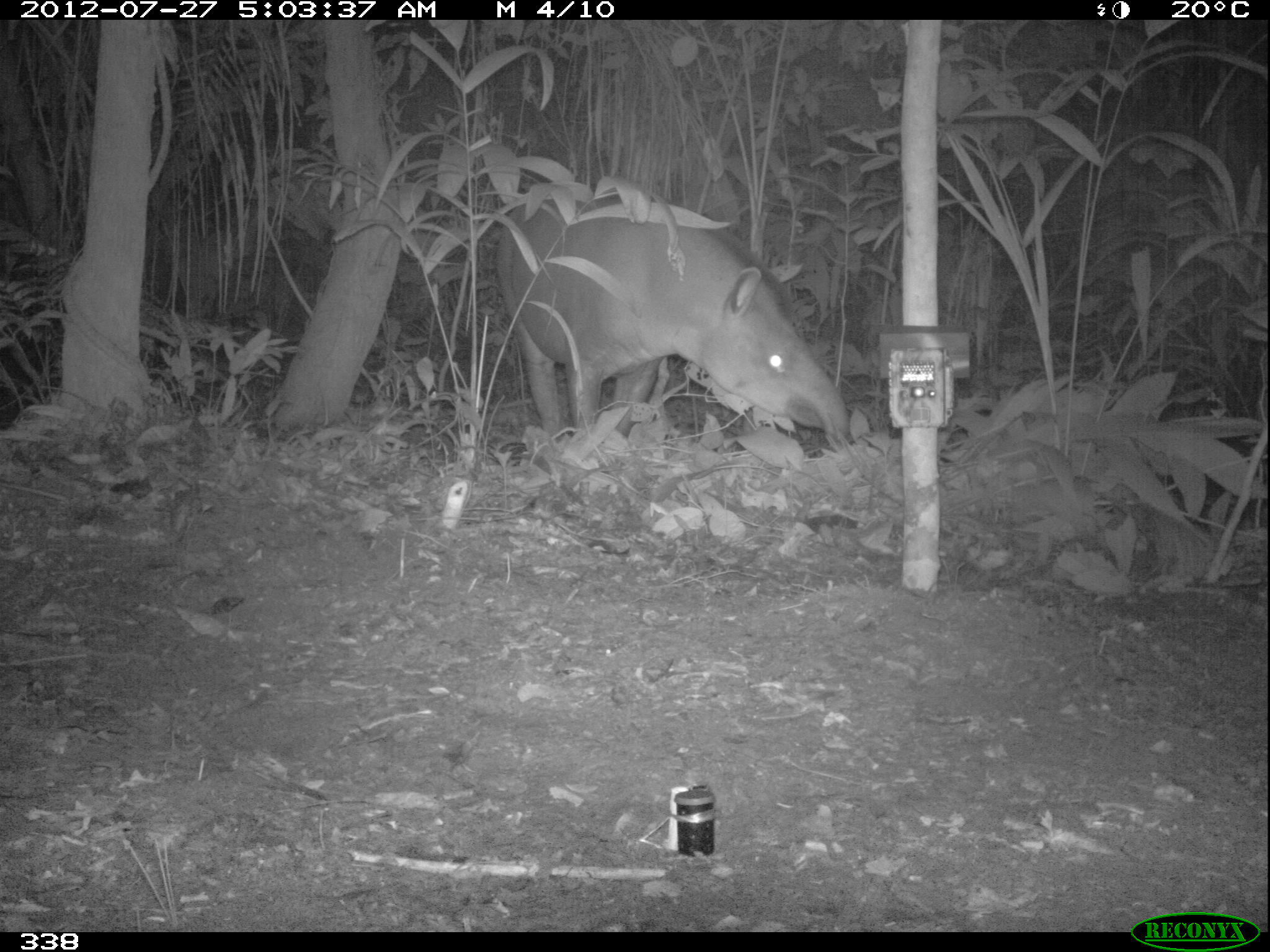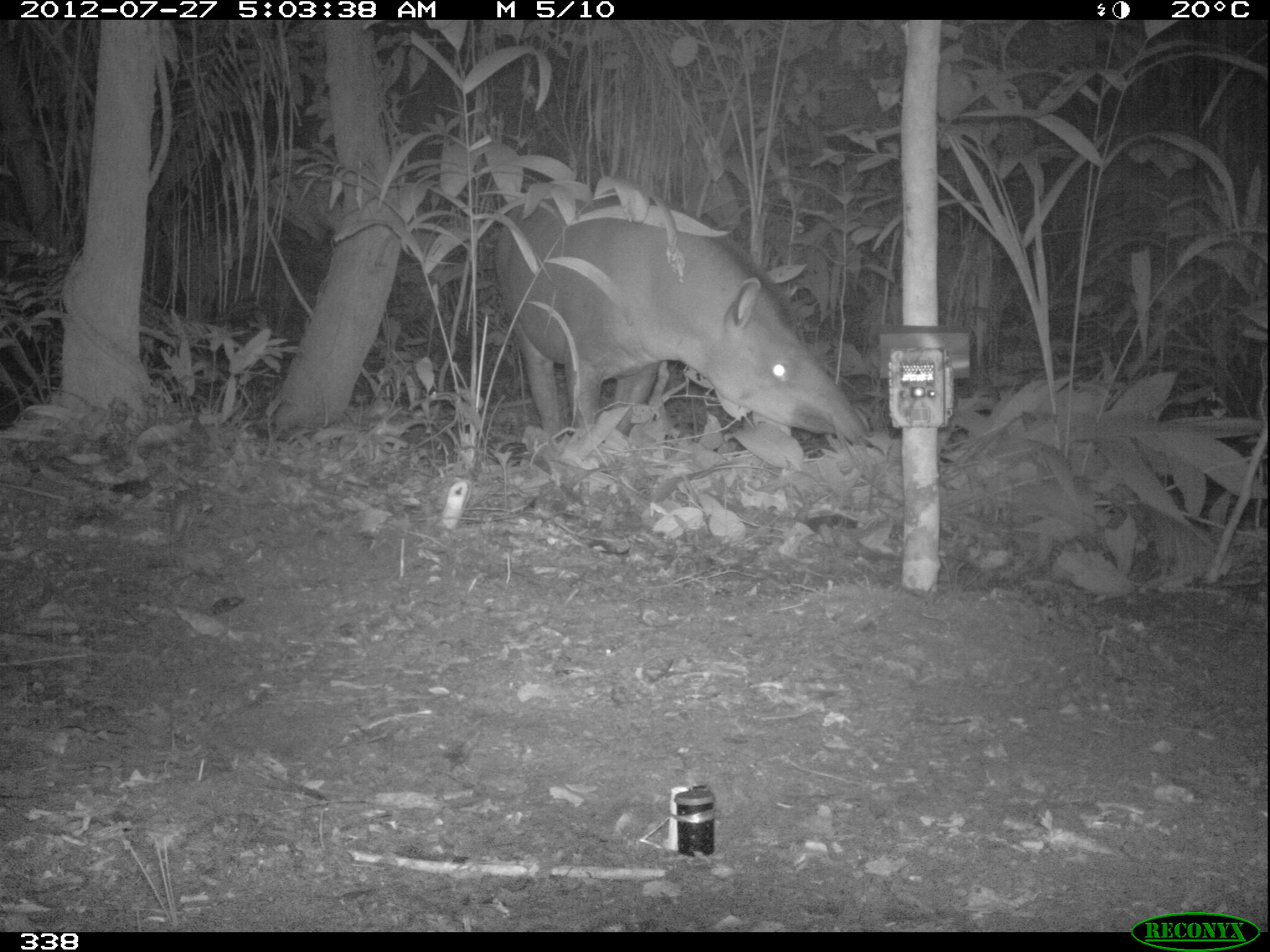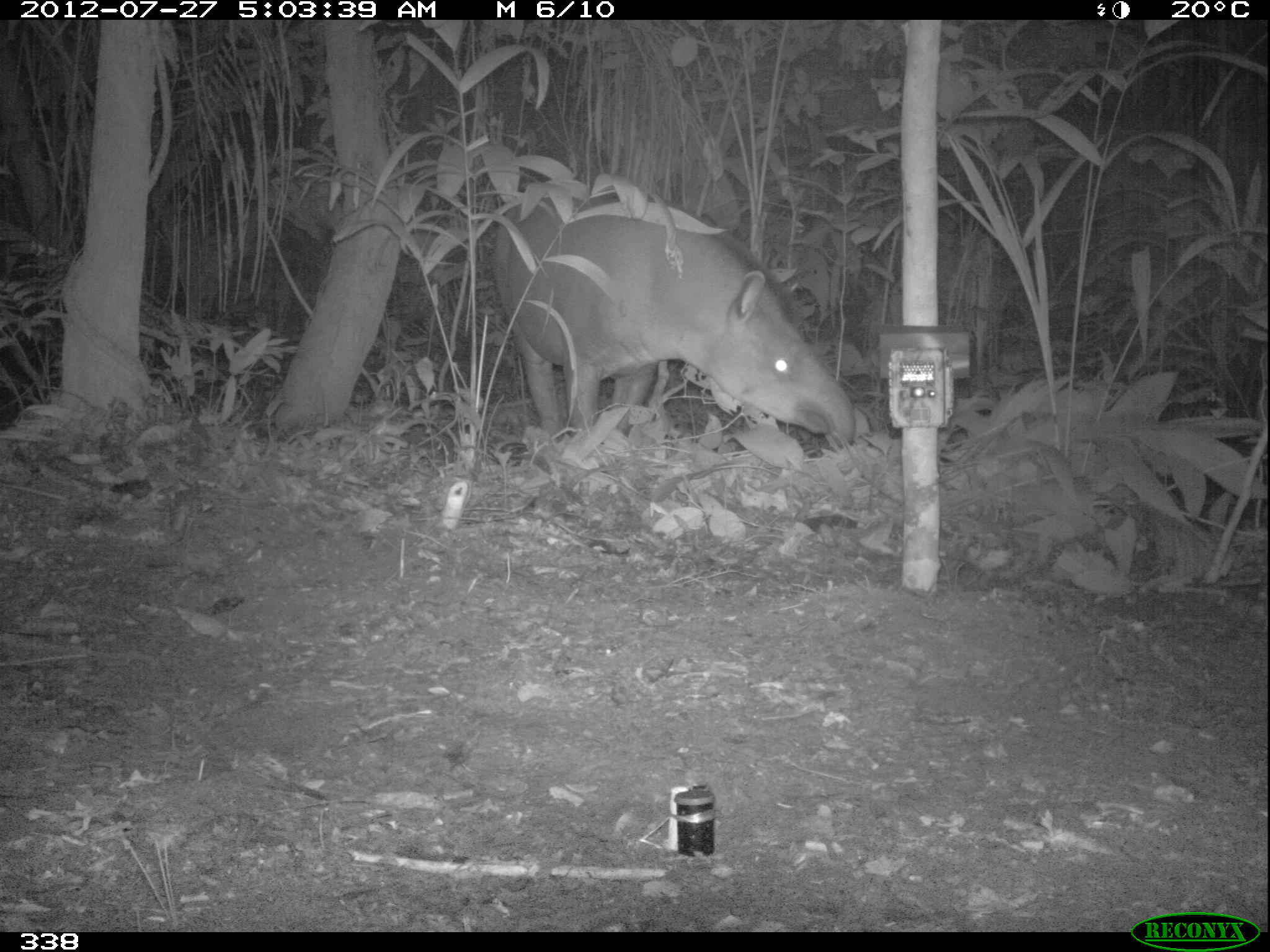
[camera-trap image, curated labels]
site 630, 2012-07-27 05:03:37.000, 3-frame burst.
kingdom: Animalia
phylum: Chordata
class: Mammalia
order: Perissodactyla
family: Tapiridae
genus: Tapirus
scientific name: Tapirus terrestris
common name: south american tapir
Tapirus terrestris (south american tapir).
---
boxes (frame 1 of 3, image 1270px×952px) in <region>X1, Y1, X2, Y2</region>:
tapirus terrestris: <region>491, 181, 850, 442</region>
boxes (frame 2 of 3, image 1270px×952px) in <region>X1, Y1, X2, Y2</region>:
tapirus terrestris: <region>491, 178, 872, 446</region>